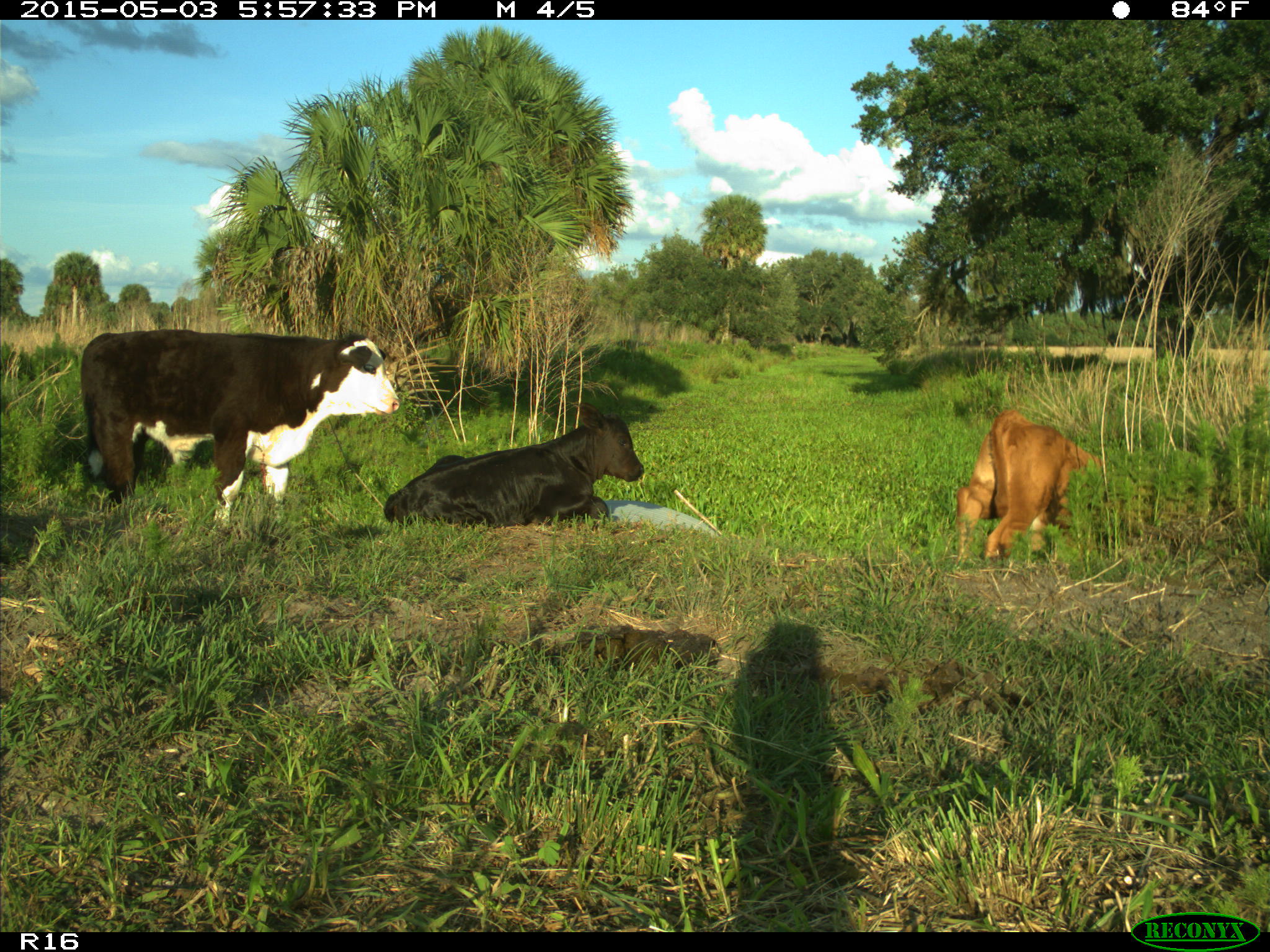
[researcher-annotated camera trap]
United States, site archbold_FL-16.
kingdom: Animalia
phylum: Chordata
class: Mammalia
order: Artiodactyla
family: Bovidae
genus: Bos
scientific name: Bos taurus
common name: domestic cow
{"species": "Bos taurus (domestic cow)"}